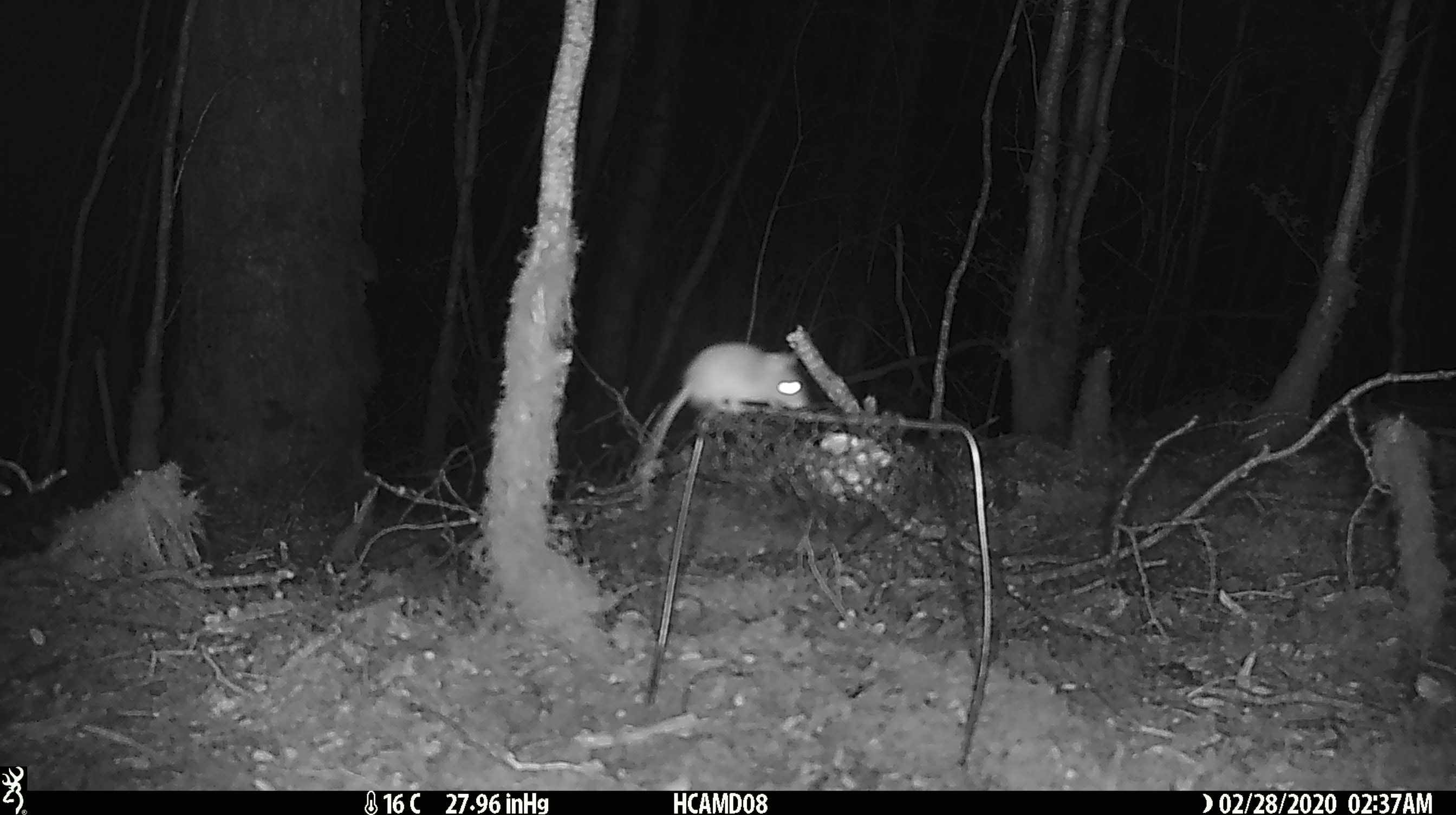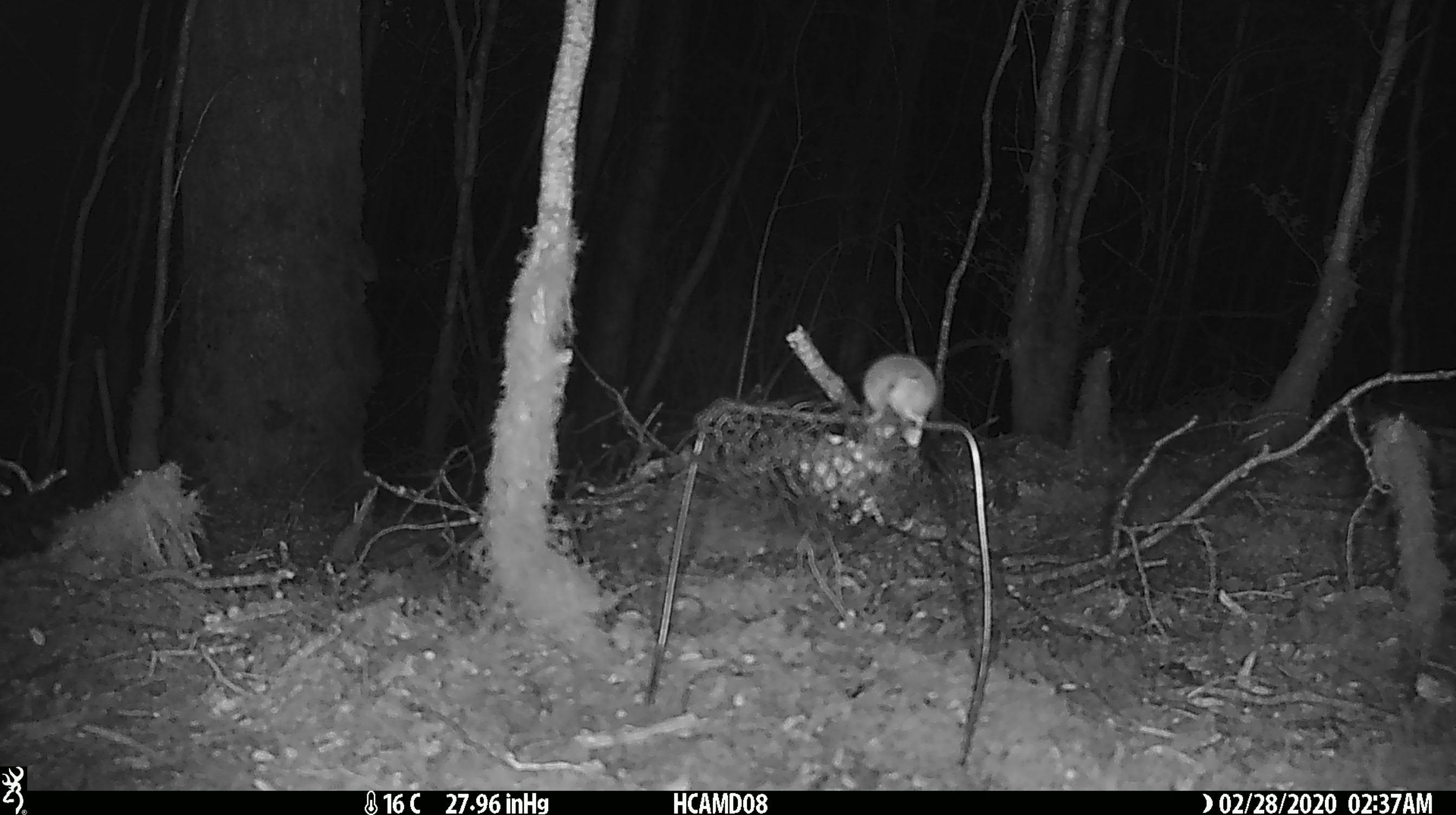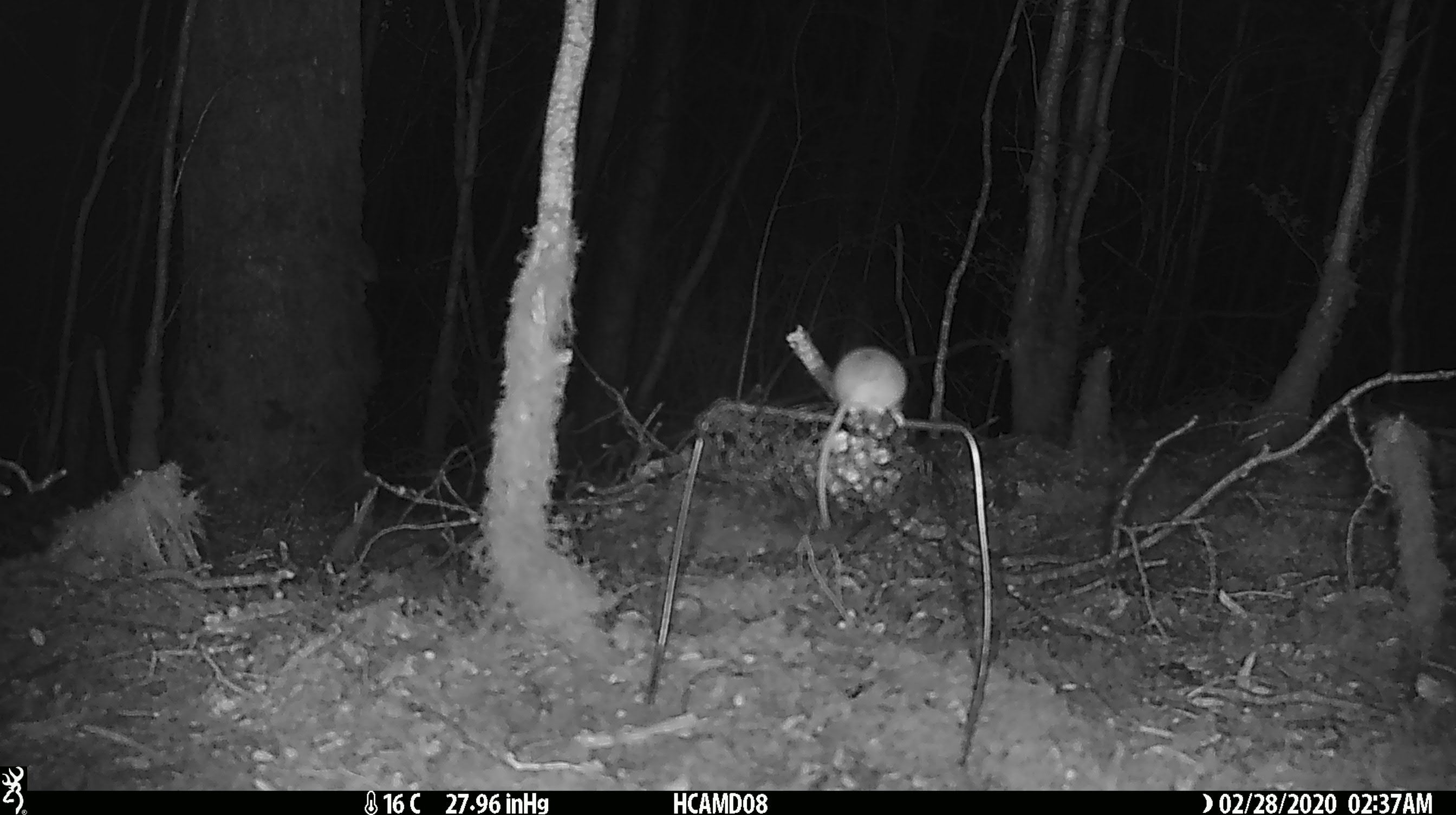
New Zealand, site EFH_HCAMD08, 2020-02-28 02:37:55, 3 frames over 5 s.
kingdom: Animalia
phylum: Chordata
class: Mammalia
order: Rodentia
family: Muridae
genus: Mus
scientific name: Mus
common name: mouse